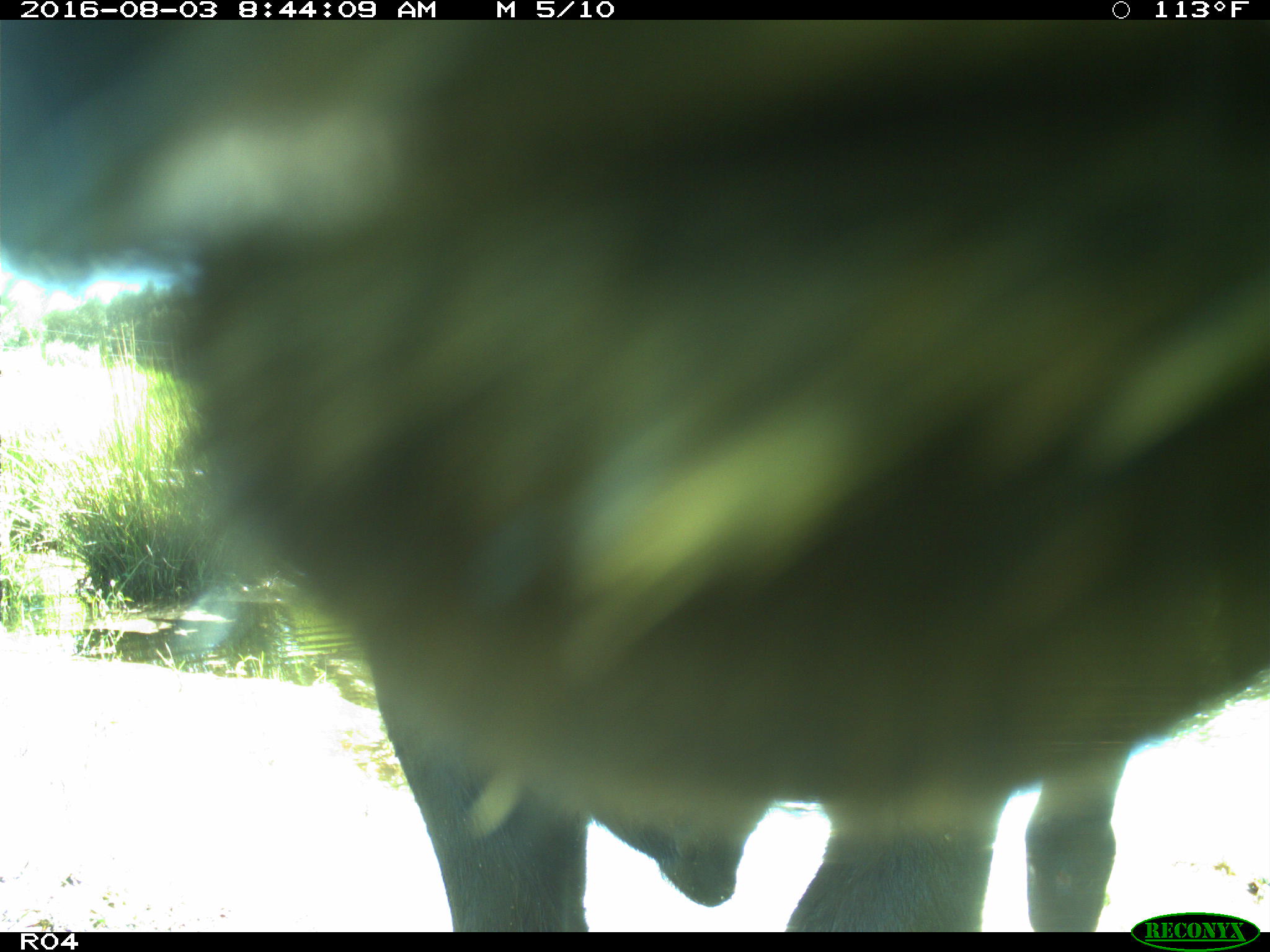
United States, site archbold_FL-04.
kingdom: Animalia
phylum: Chordata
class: Mammalia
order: Artiodactyla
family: Bovidae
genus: Bos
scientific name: Bos taurus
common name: domestic cow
Bos taurus (domestic cow).